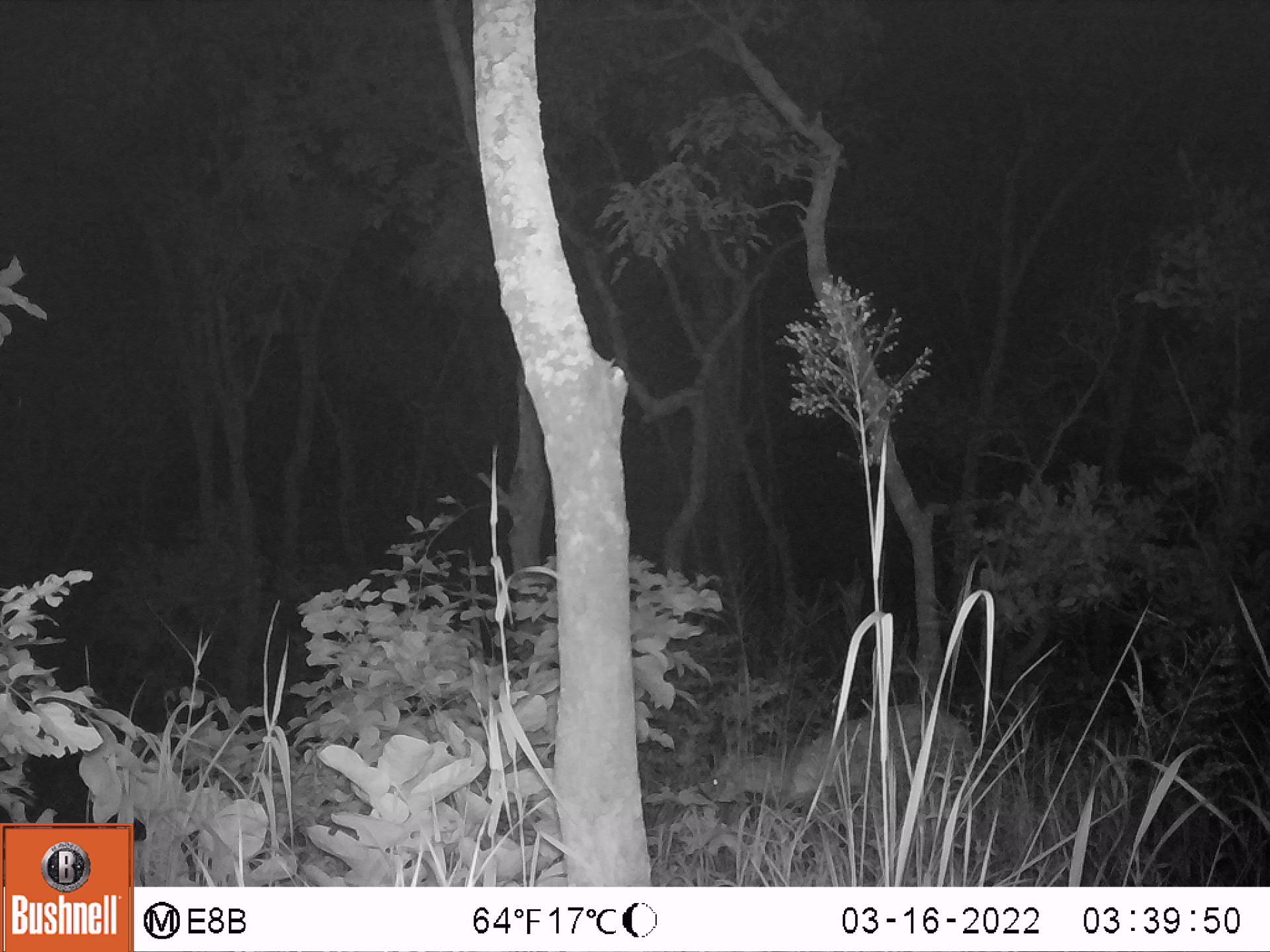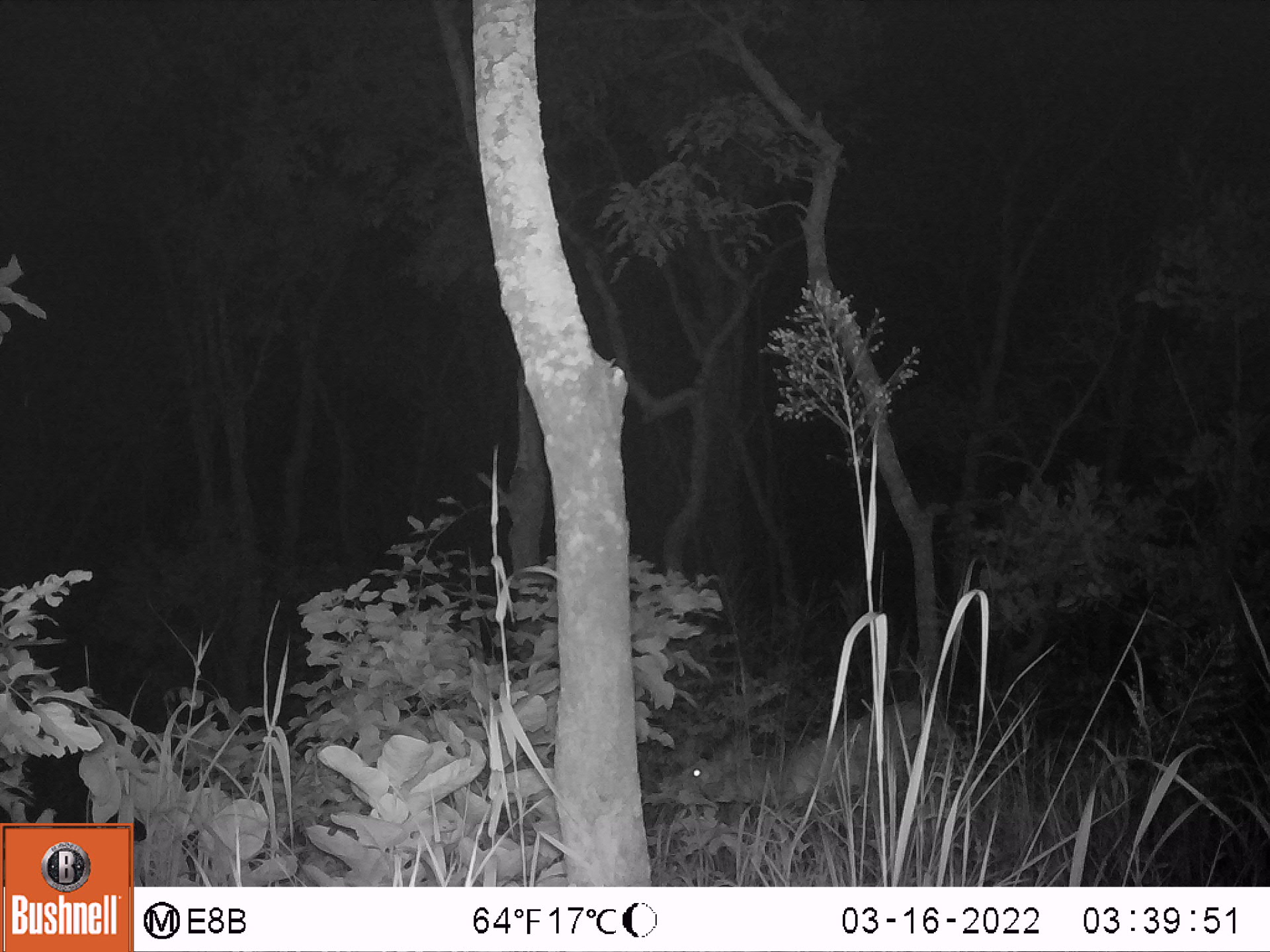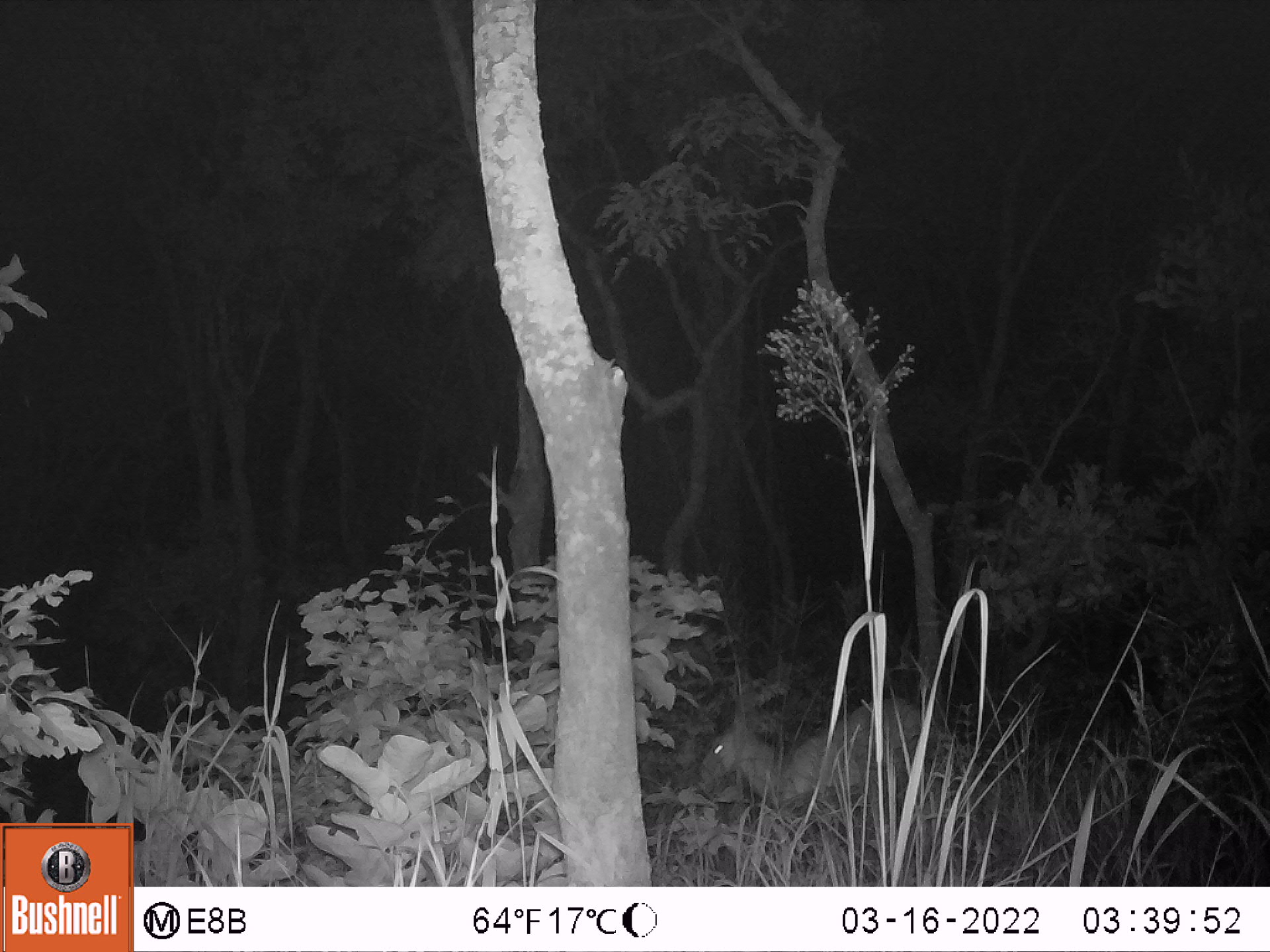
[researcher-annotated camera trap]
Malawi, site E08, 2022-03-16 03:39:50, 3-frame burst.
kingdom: Animalia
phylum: Chordata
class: Mammalia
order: Artiodactyla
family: Bovidae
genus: Tragelaphus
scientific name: Tragelaphus sylvaticus sylvaticus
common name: cape bushbuck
Cape bushbuck (Tragelaphus sylvaticus sylvaticus), count 1.